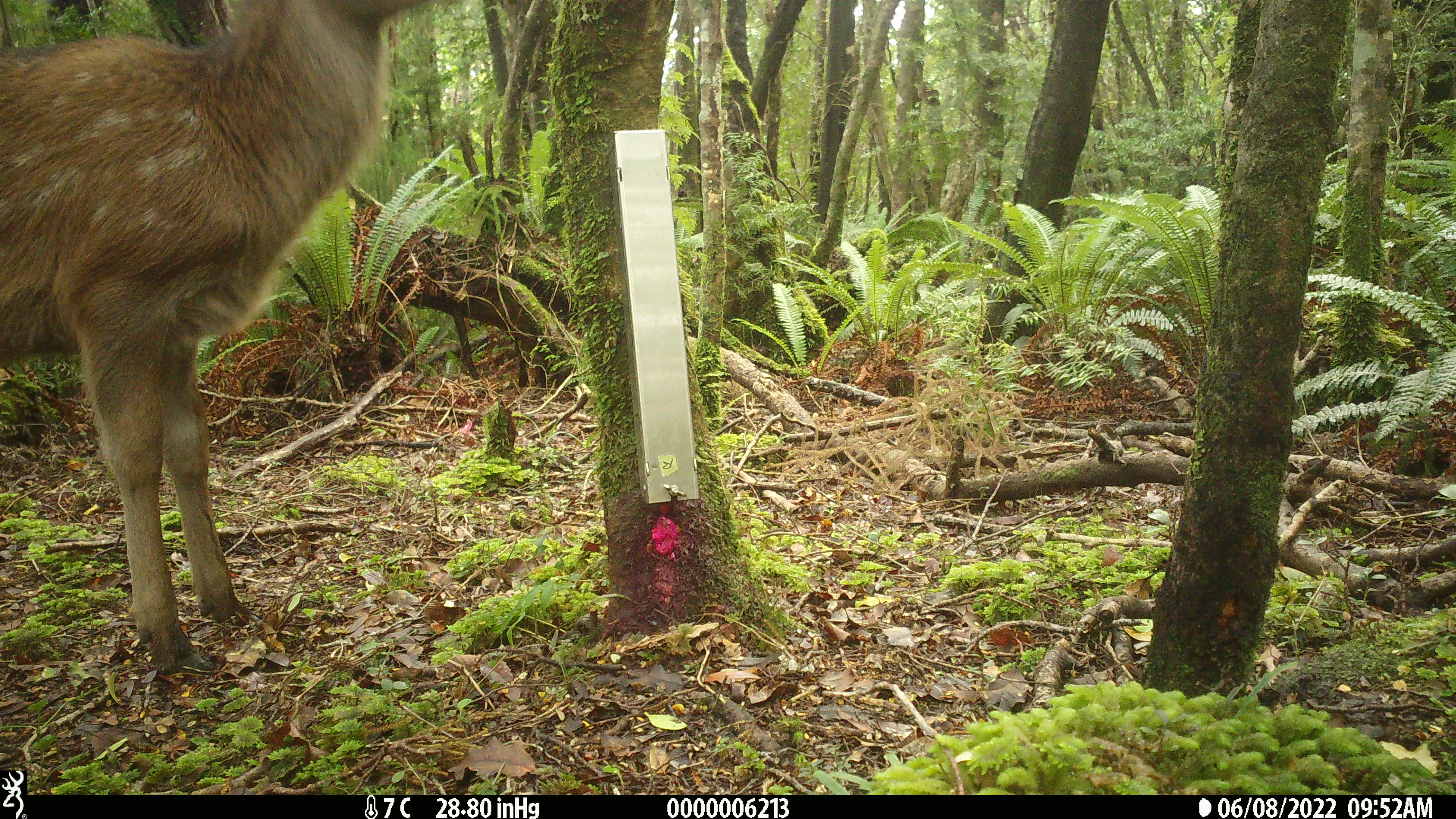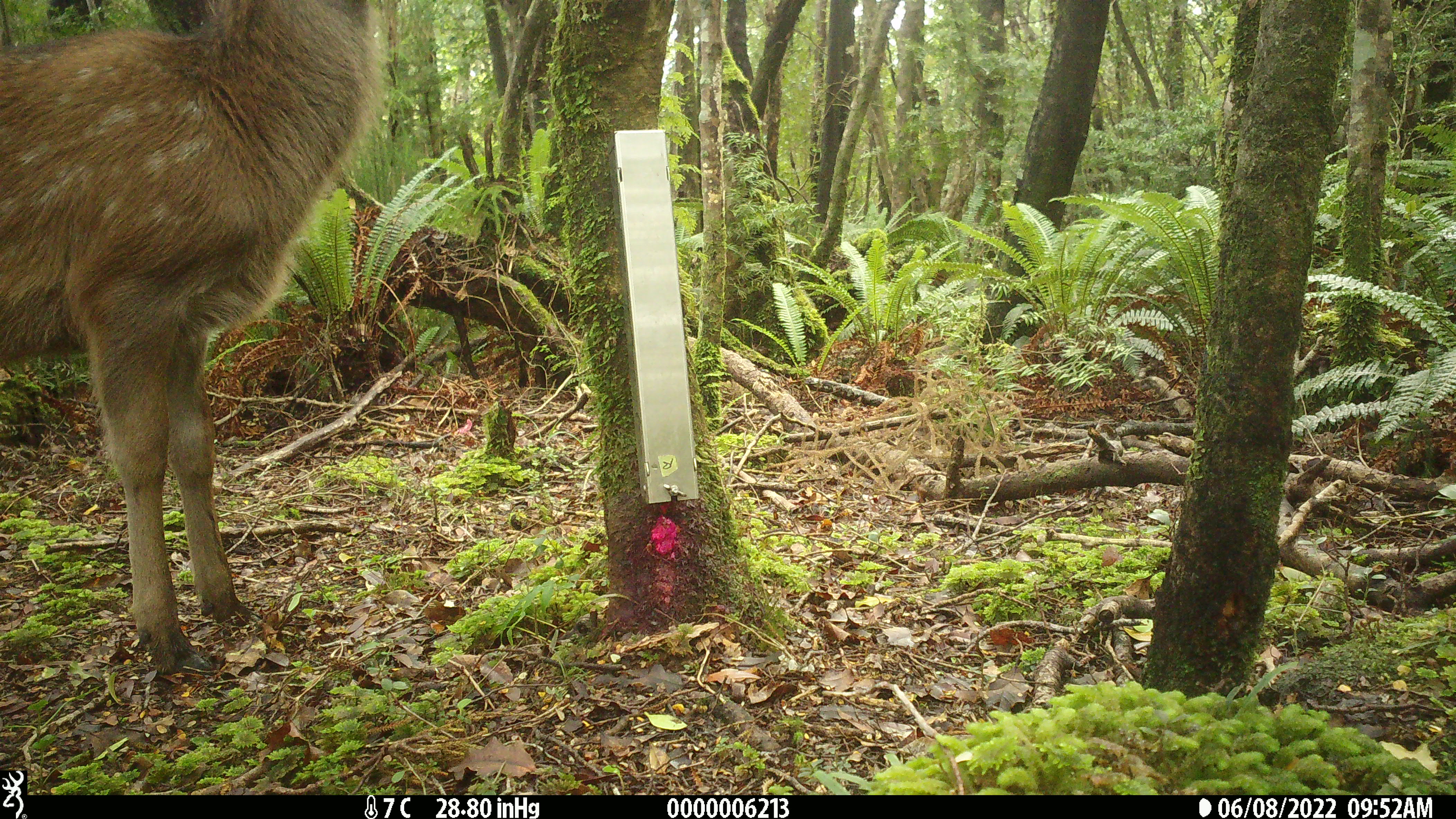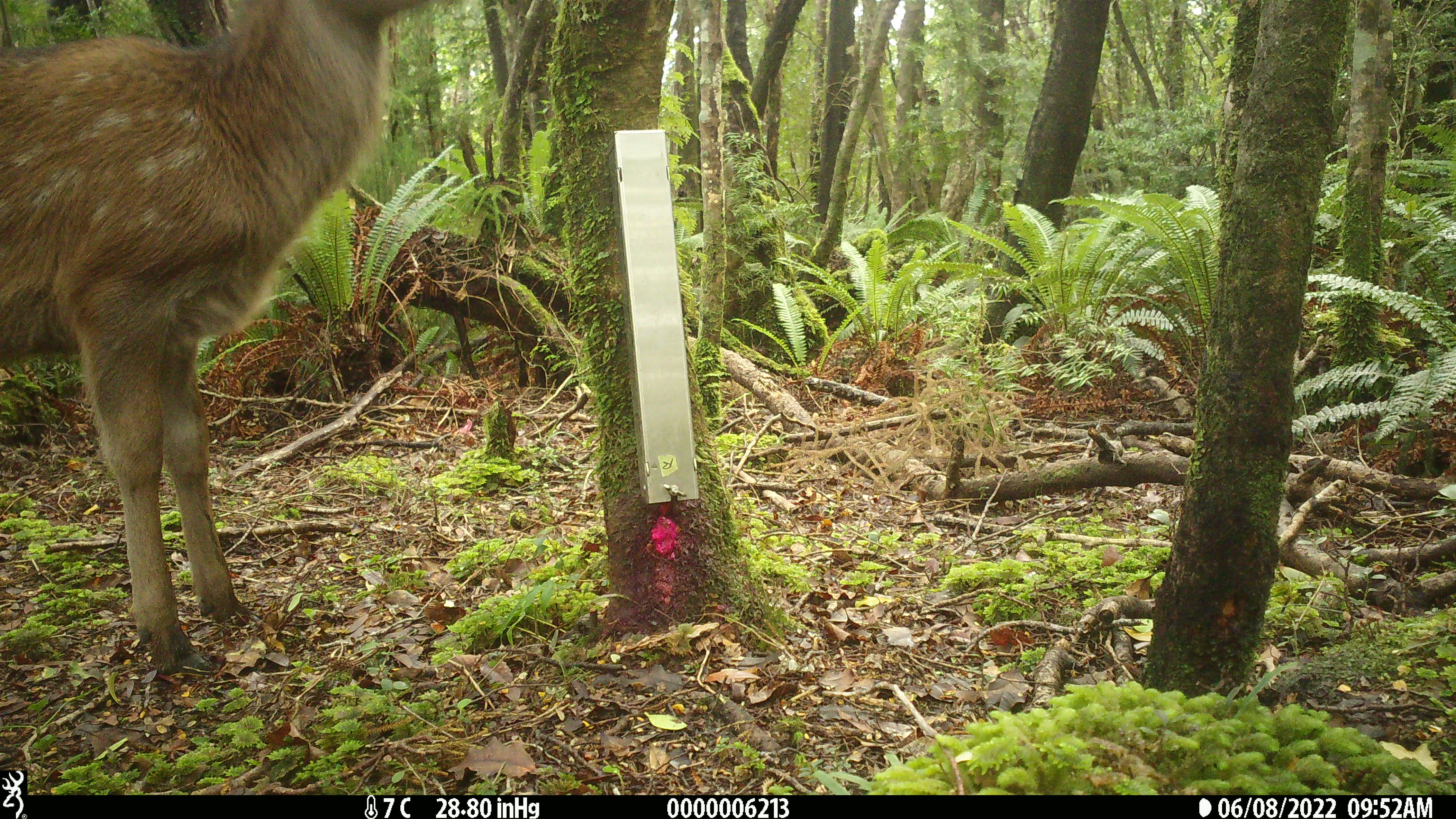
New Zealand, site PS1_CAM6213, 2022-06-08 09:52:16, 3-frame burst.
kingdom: Animalia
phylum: Chordata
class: Mammalia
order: Artiodactyla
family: Cervidae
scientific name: Cervidae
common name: deer